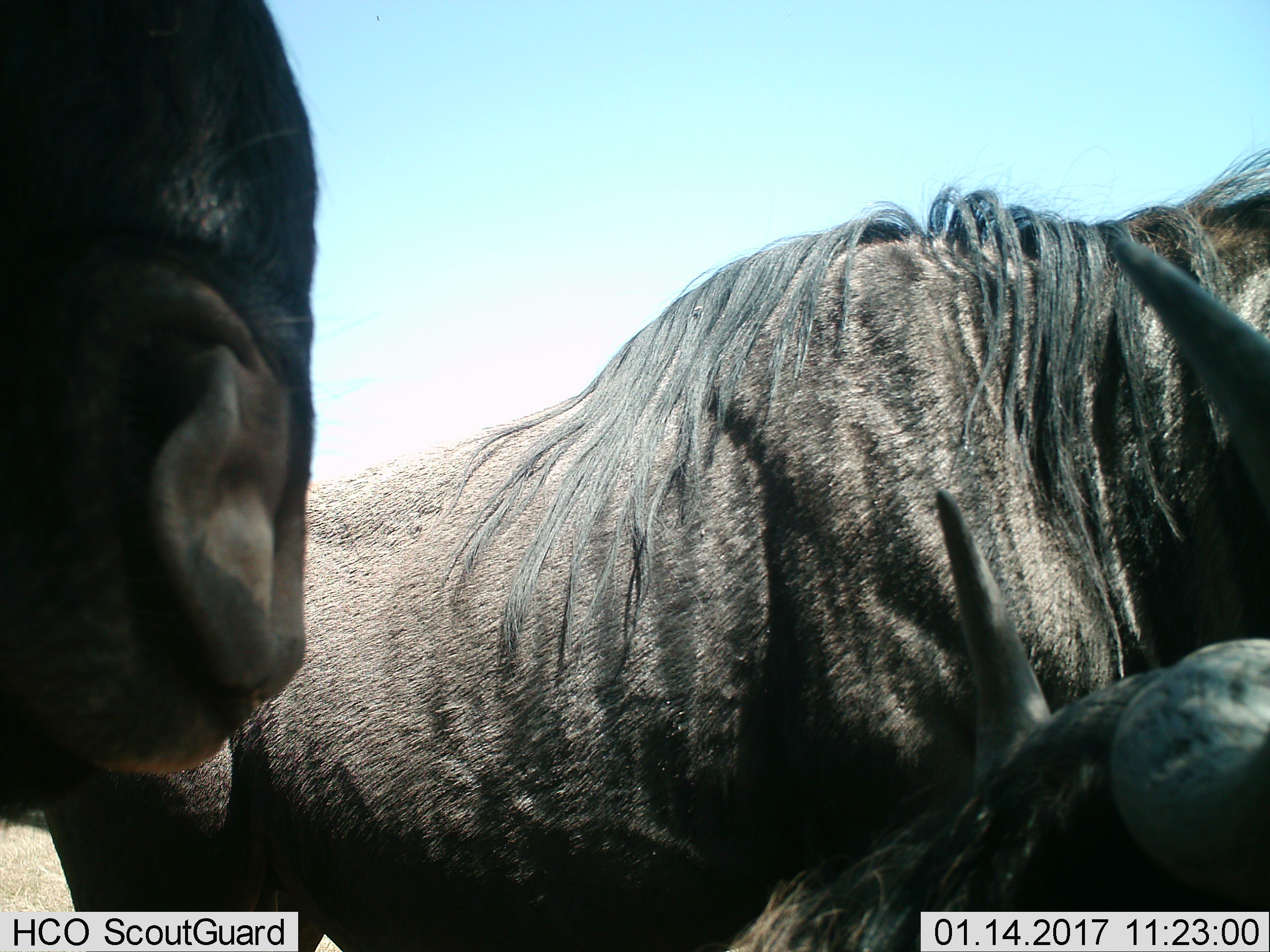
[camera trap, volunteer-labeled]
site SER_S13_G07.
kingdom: Animalia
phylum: Chordata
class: Mammalia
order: Artiodactyla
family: Bovidae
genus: Connochaetes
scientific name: Connochaetes taurinus taurinus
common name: blue wildebeest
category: wildebeestblue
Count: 3.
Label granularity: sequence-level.